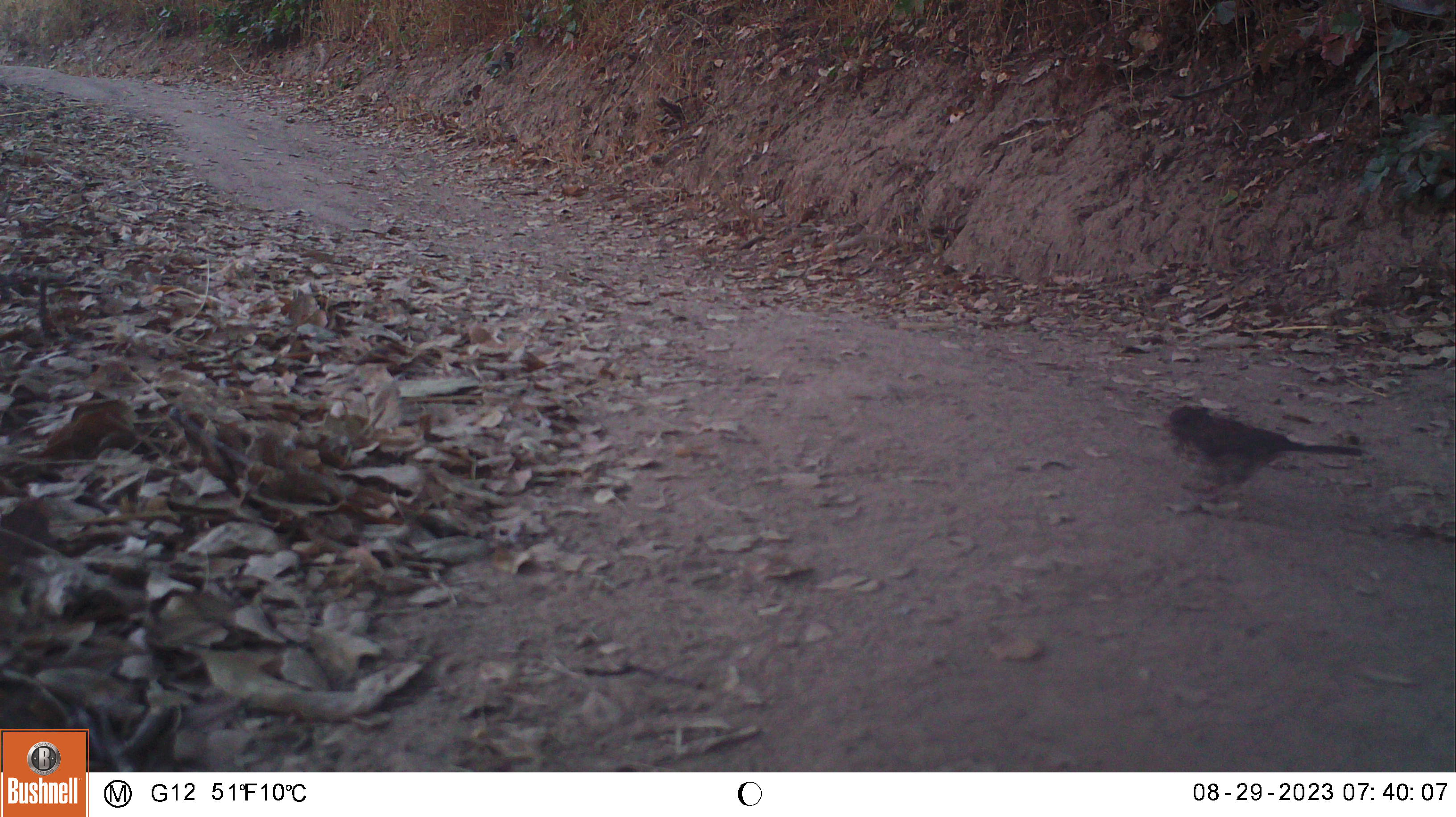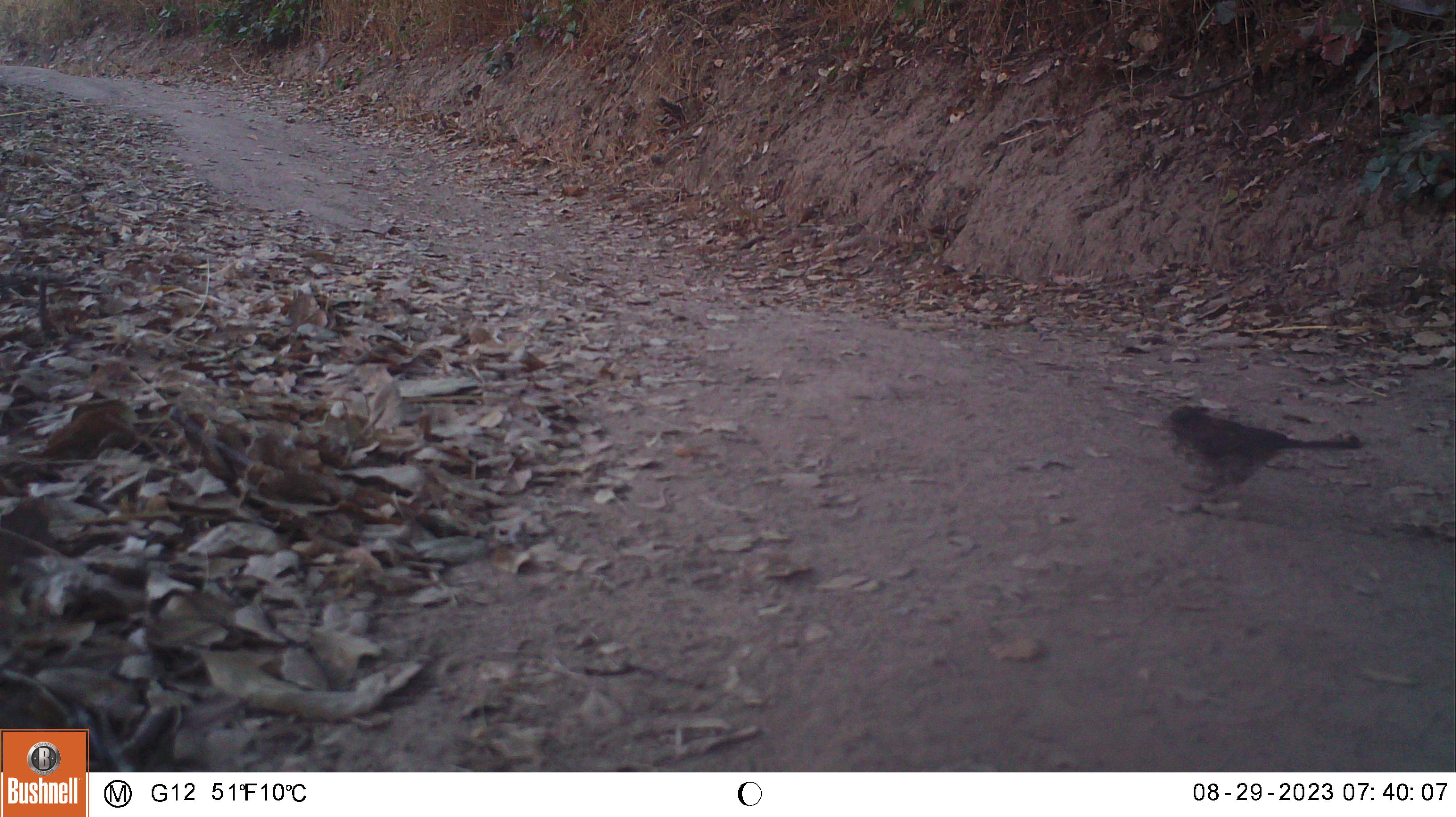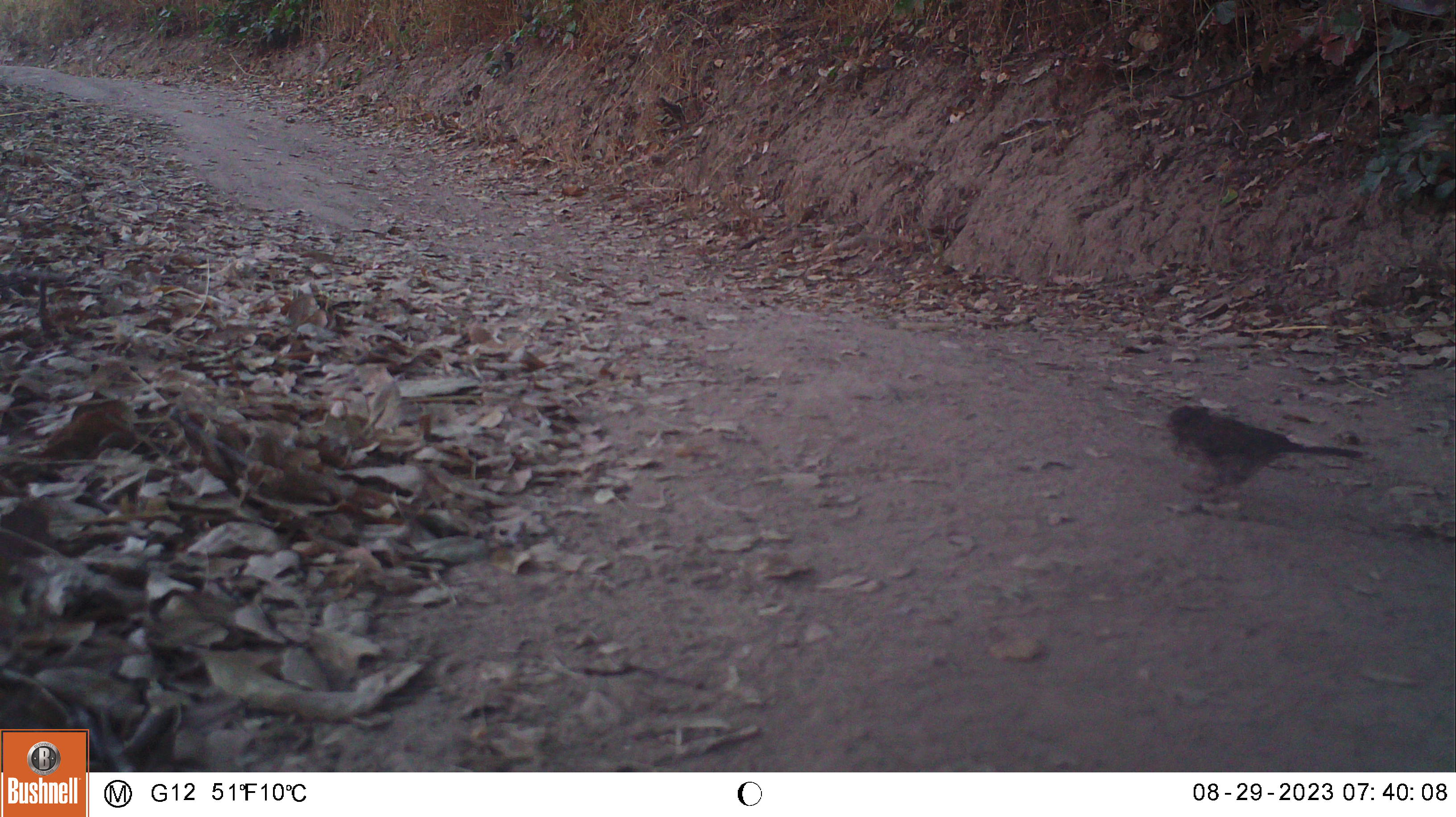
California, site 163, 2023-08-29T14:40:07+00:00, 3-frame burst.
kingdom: Animalia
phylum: Chordata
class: Aves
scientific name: Aves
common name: bird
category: unknown bird